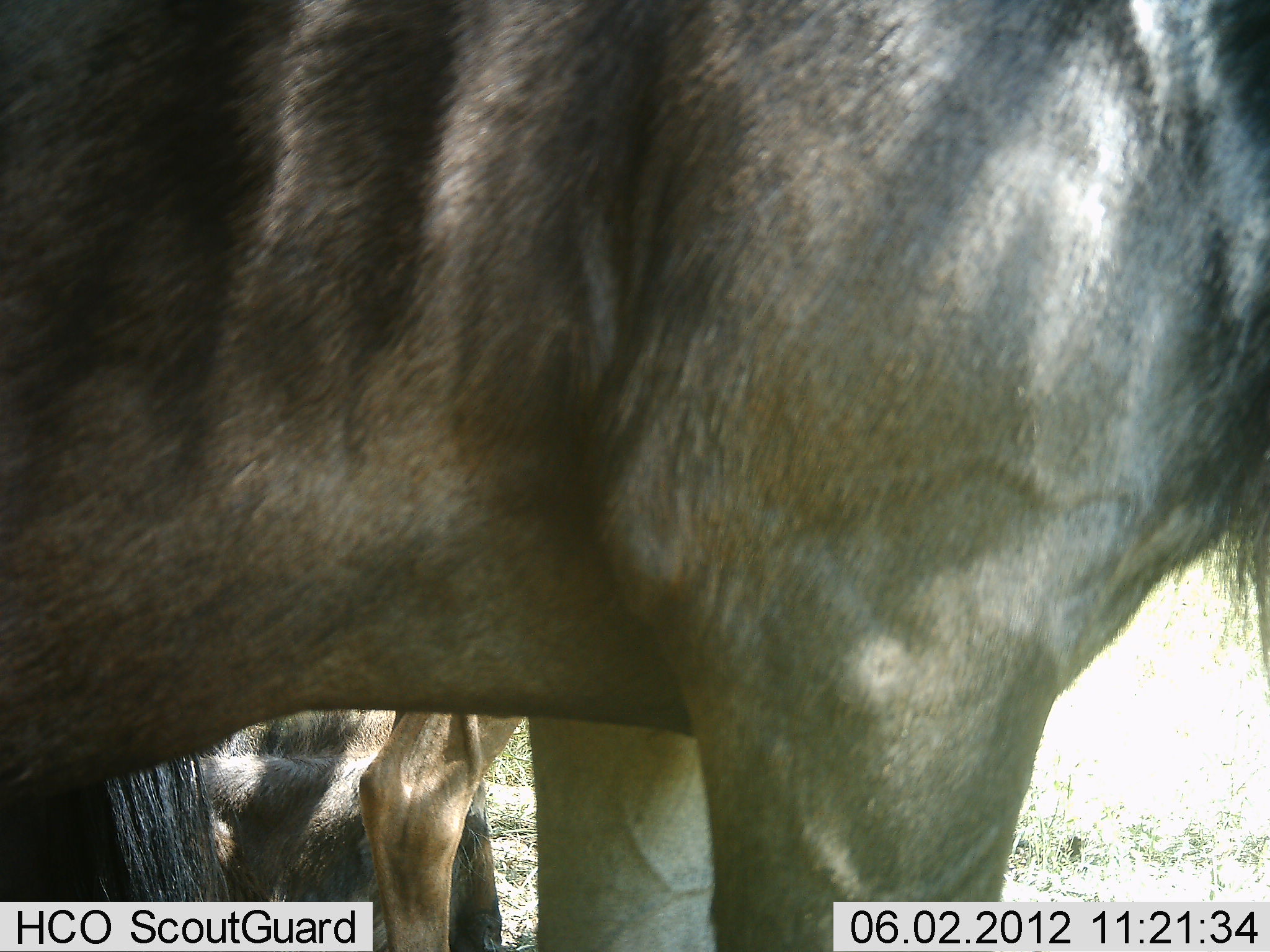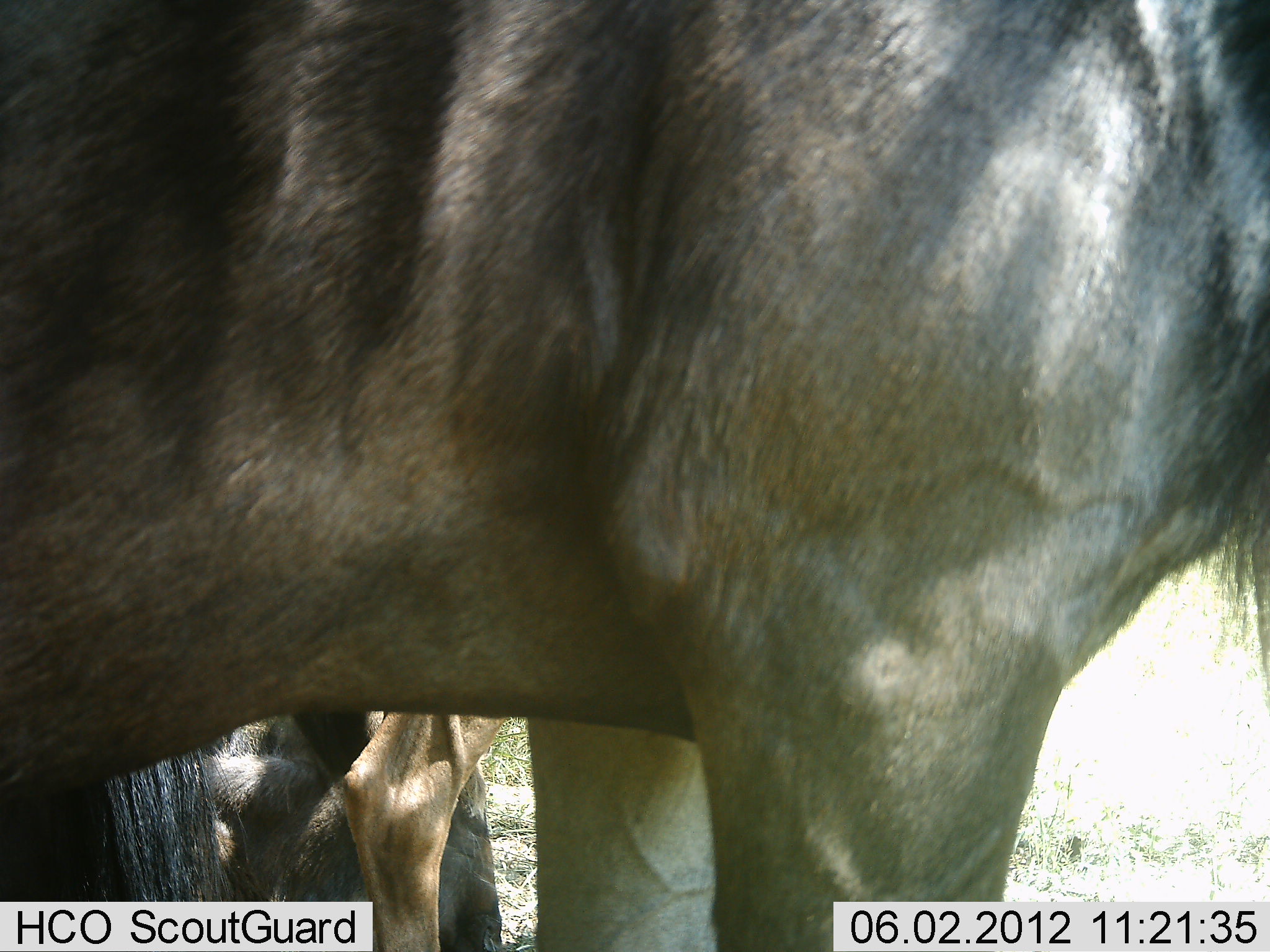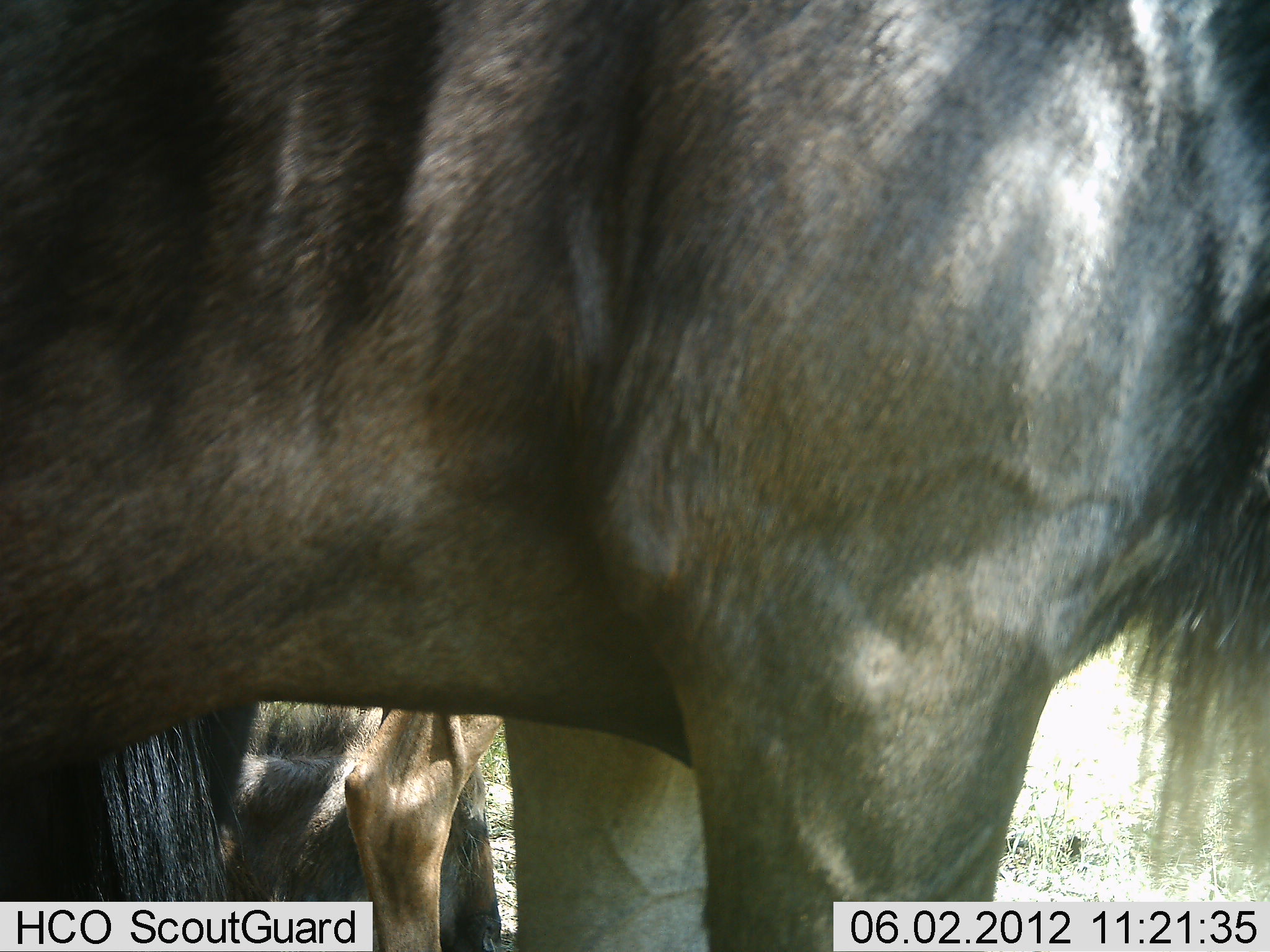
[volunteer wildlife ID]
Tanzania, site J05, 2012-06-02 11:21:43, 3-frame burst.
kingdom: Animalia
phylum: Chordata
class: Mammalia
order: Artiodactyla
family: Bovidae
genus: Connochaetes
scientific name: Connochaetes taurinus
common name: blue wildebeest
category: wildebeest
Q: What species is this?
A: Wildebeest (blue wildebeest) (Connochaetes taurinus).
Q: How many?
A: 3.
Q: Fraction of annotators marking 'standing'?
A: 90%.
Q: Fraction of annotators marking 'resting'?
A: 50%.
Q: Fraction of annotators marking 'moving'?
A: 0%.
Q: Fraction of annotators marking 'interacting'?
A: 0%.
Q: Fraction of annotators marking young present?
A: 0%.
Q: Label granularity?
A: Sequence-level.